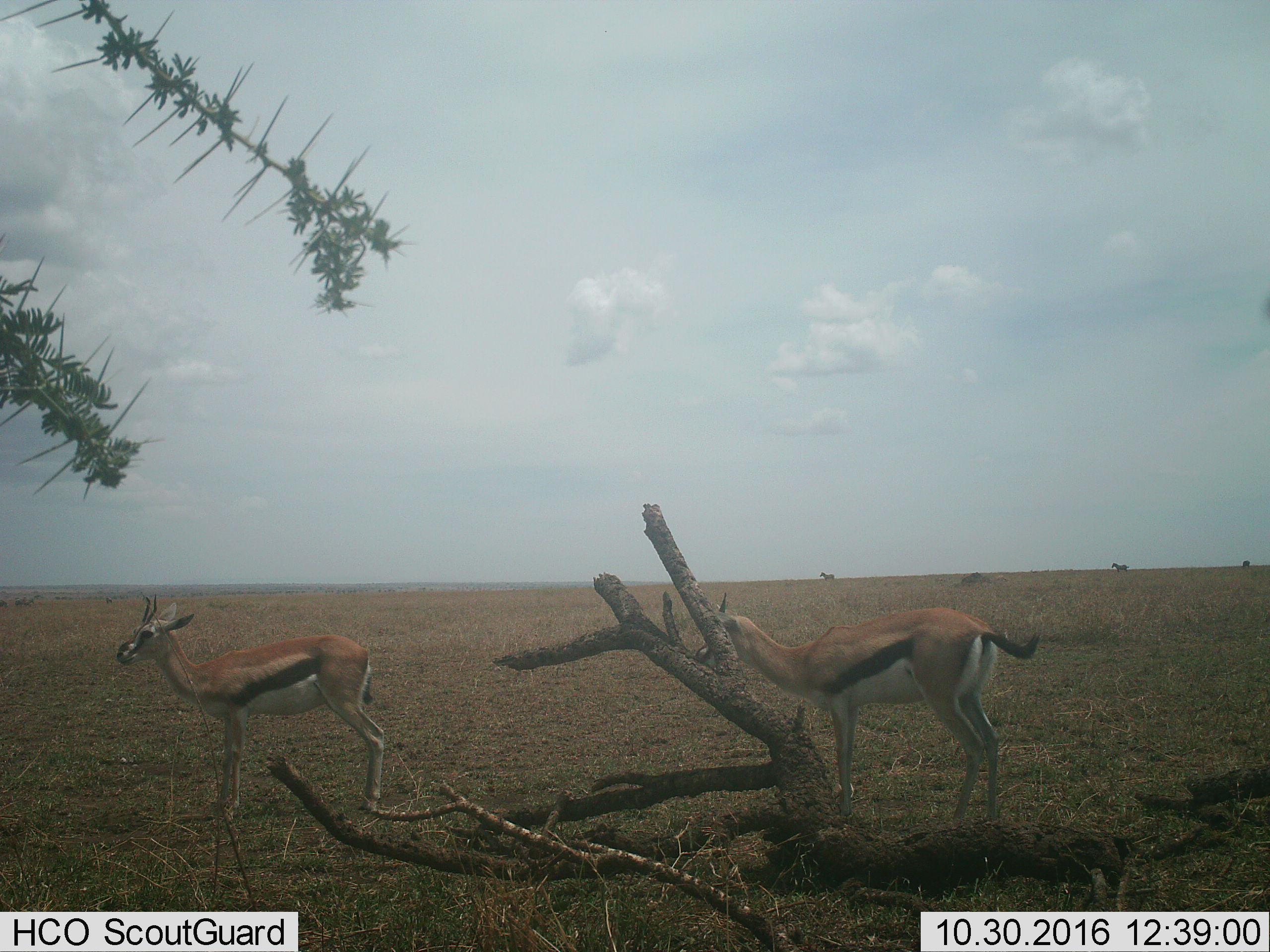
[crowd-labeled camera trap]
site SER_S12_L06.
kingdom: Animalia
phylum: Chordata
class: Mammalia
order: Artiodactyla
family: Bovidae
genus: Eudorcas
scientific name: Eudorcas thomsonii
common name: thomson's gazelle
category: gazellethomsons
Gazellethomsons (thomson's gazelle) (Eudorcas thomsonii), count 2. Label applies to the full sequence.